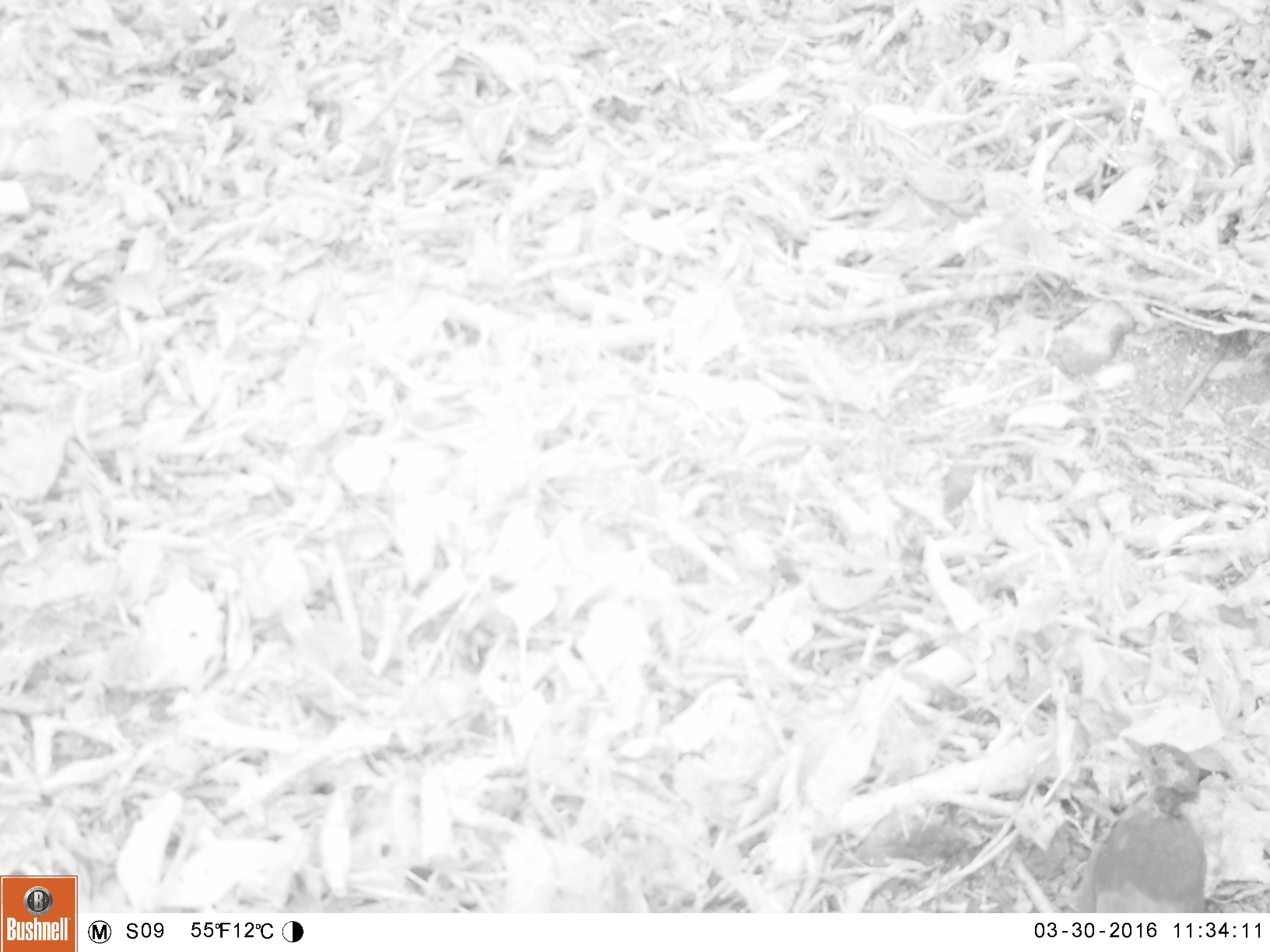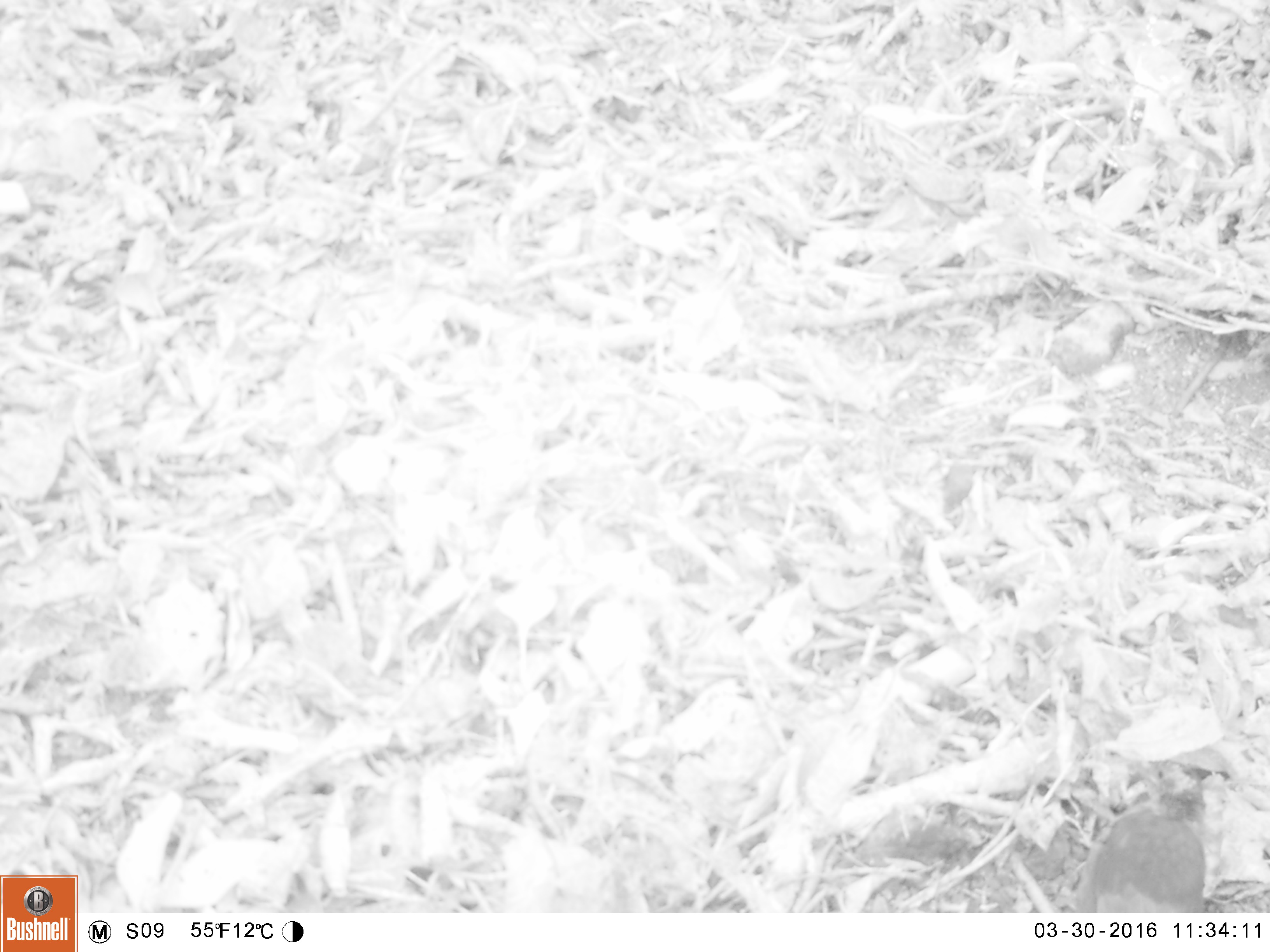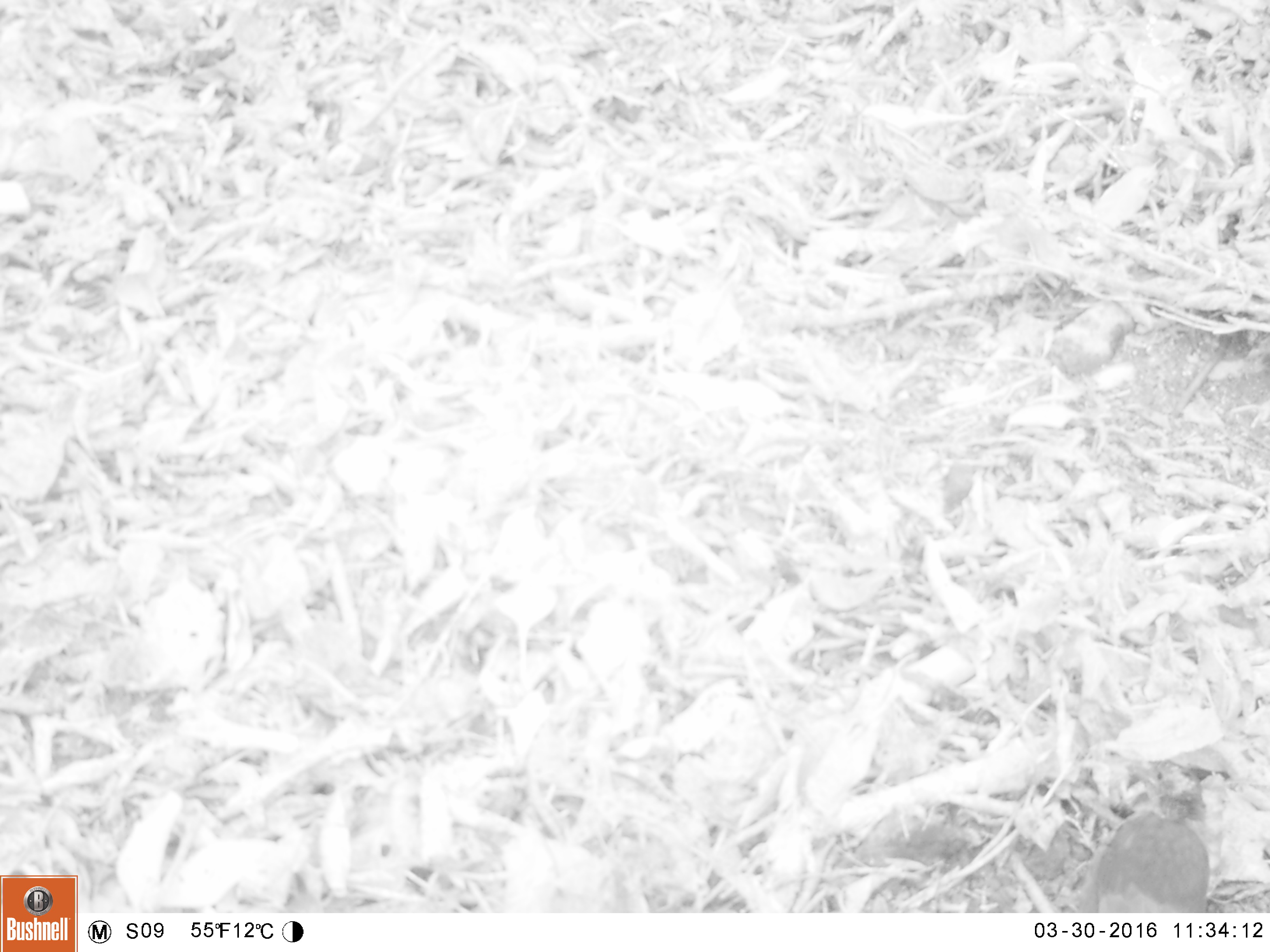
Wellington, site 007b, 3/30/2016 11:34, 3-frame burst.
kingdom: Animalia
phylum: Chordata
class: Aves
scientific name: Aves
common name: bird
Bird (Aves).